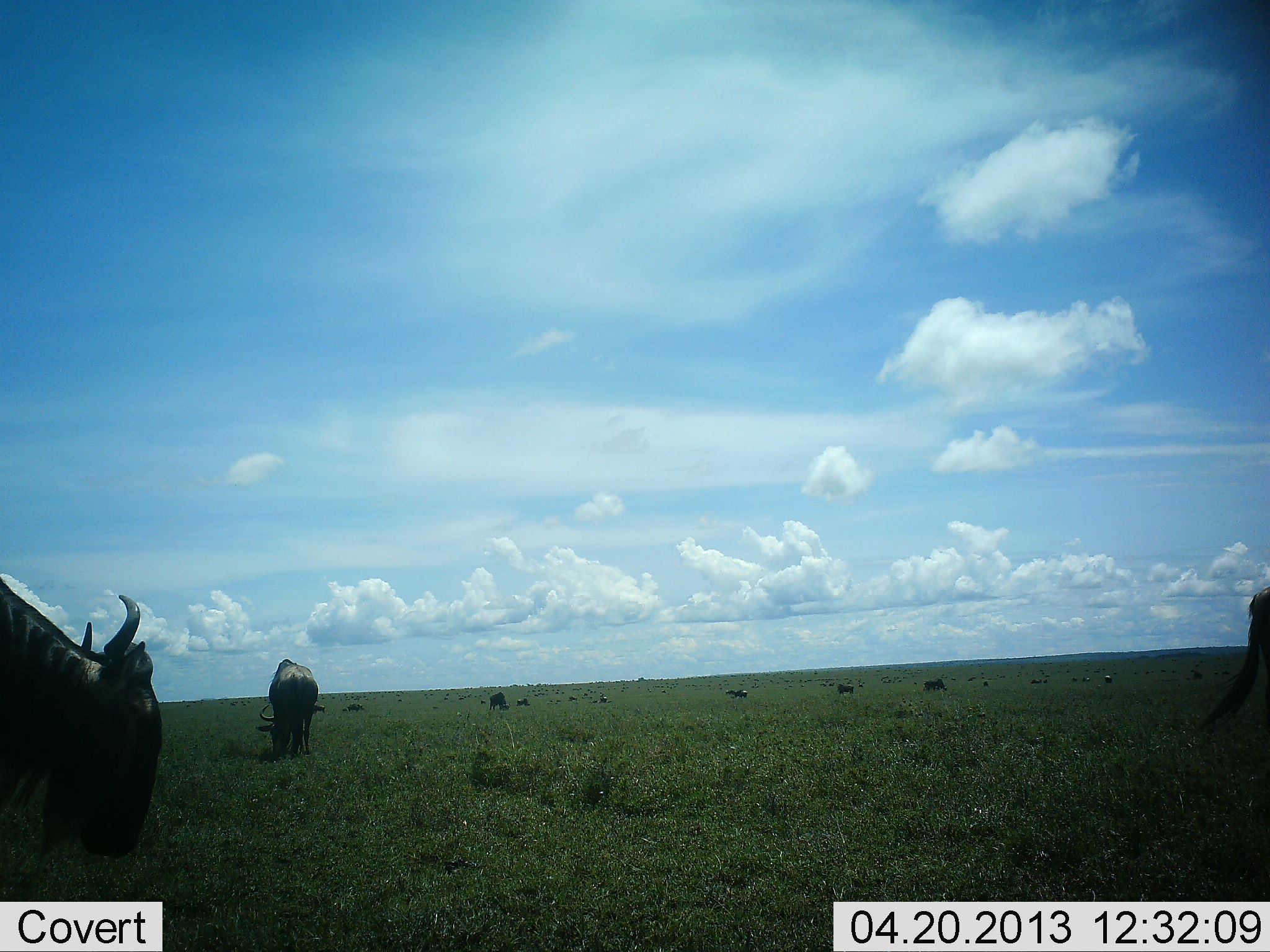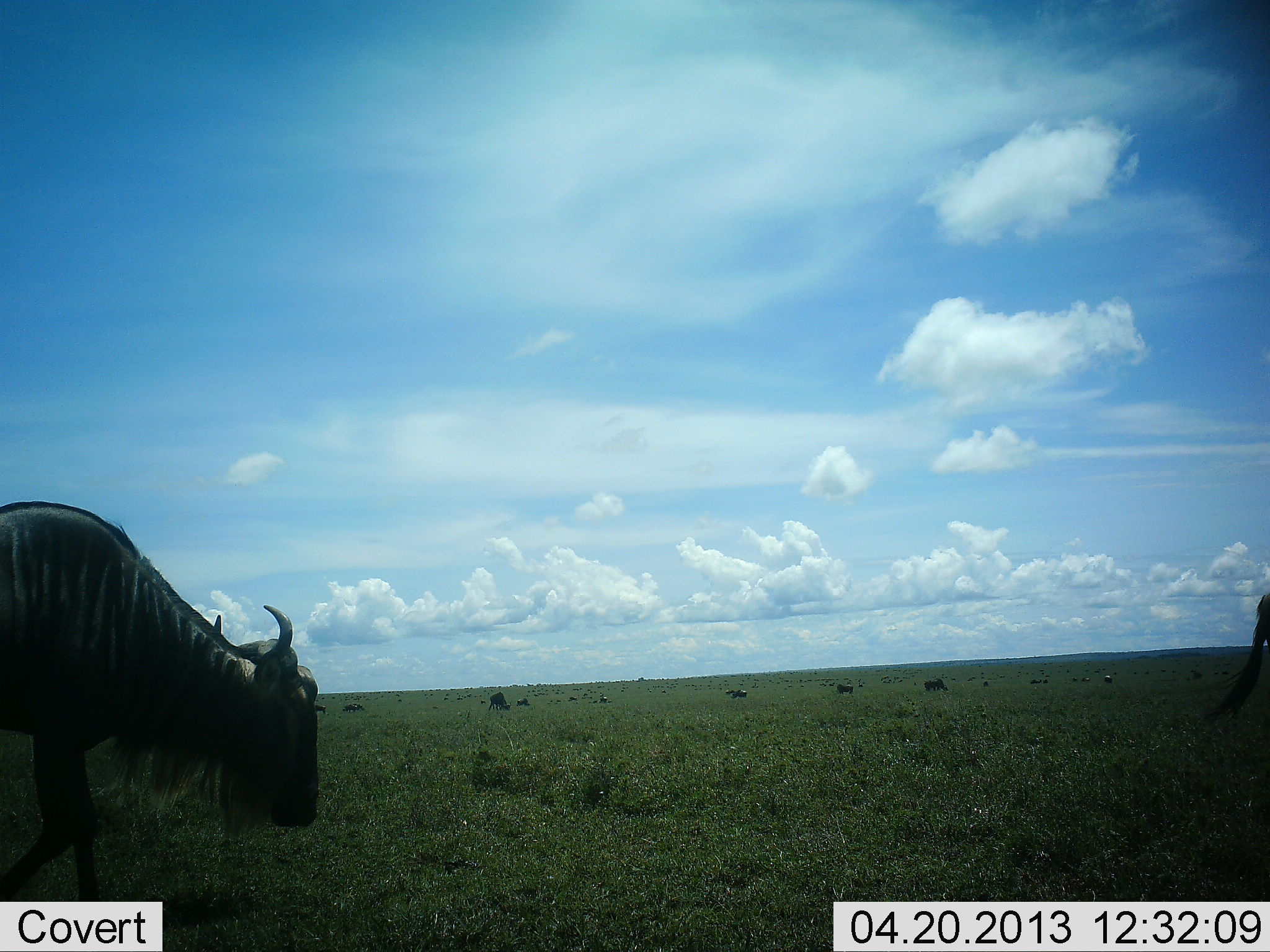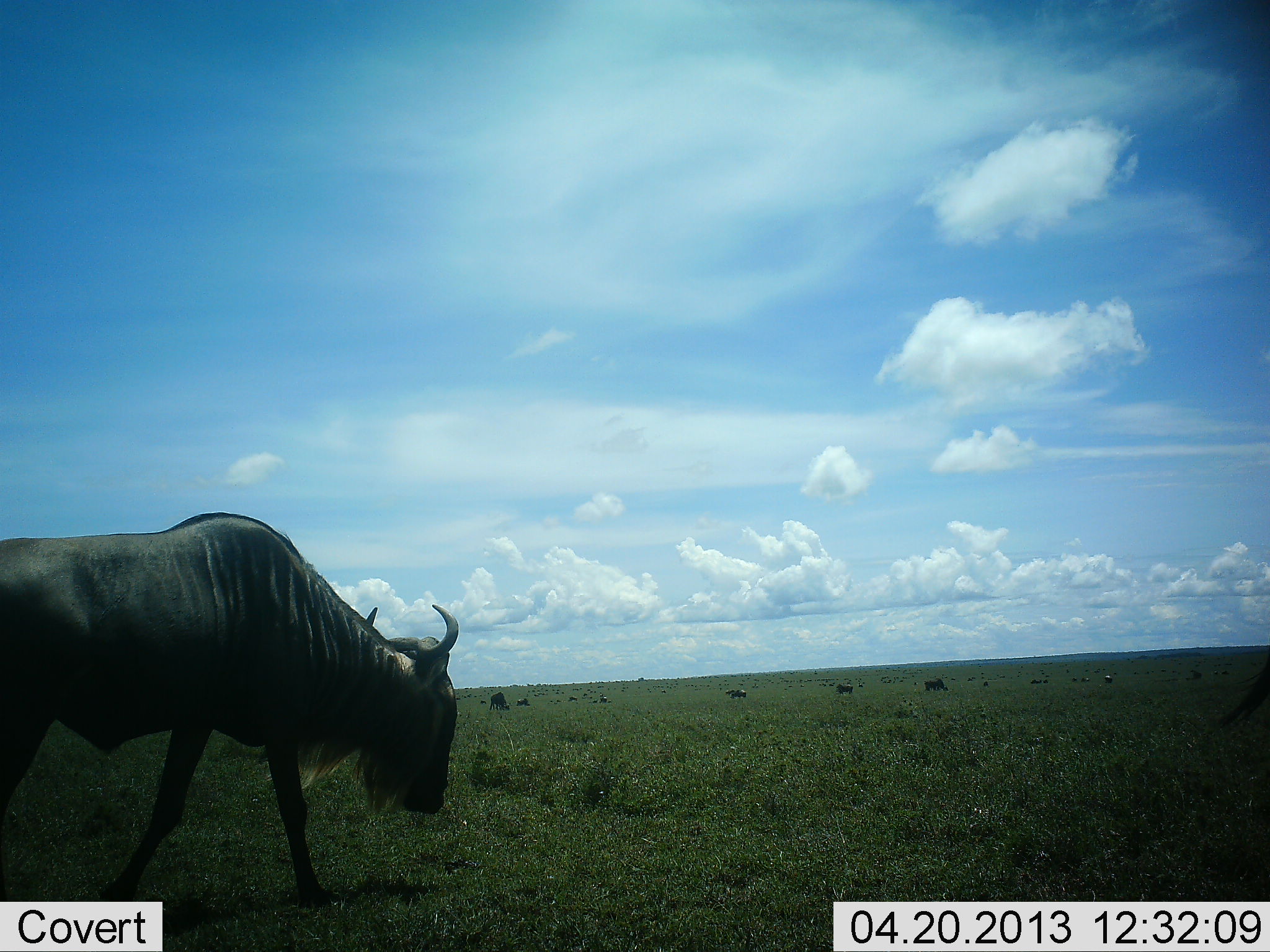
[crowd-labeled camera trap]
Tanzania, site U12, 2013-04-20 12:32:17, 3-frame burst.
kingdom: Animalia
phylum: Chordata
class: Mammalia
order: Artiodactyla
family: Bovidae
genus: Connochaetes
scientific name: Connochaetes taurinus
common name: blue wildebeest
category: wildebeest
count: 10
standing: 30%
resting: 10%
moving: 70%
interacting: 0%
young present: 0%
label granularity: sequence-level